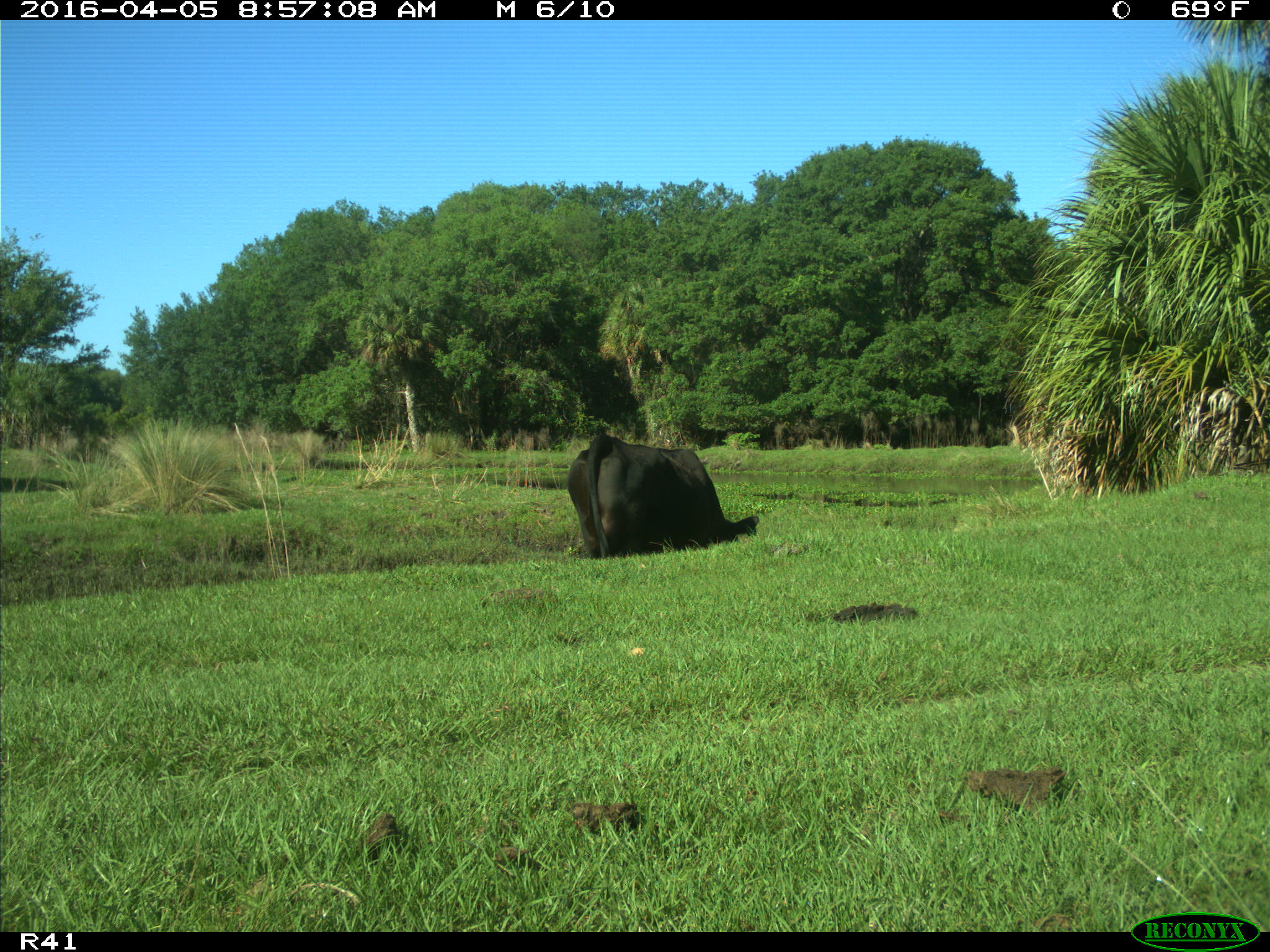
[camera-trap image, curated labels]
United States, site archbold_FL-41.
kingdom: Animalia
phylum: Chordata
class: Mammalia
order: Artiodactyla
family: Bovidae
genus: Bos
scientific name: Bos taurus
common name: domestic cow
Bos taurus (domestic cow).